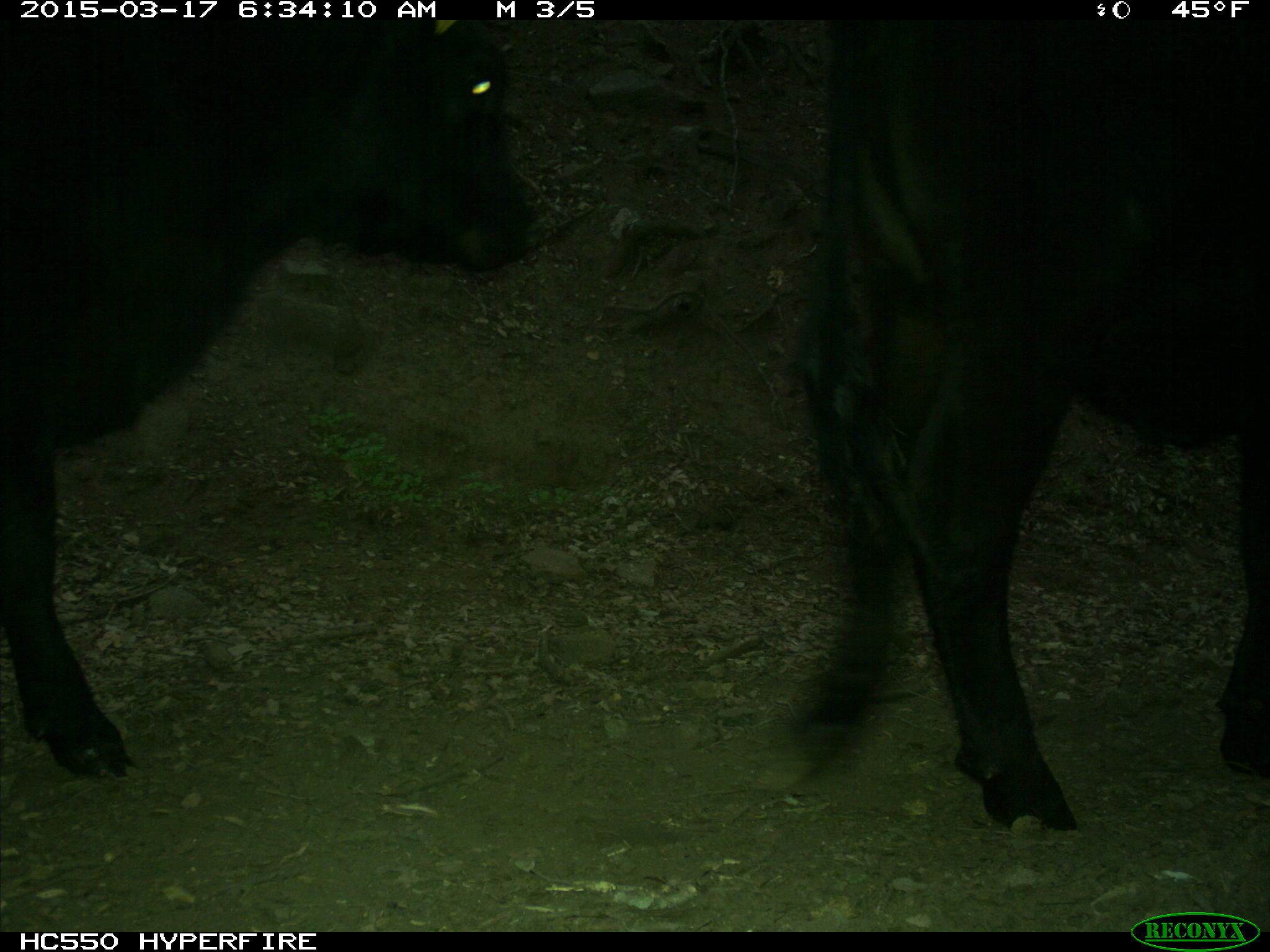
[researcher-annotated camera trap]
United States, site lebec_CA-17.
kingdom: Animalia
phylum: Chordata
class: Mammalia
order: Artiodactyla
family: Bovidae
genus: Bos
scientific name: Bos taurus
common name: domestic cow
Bos taurus (domestic cow).